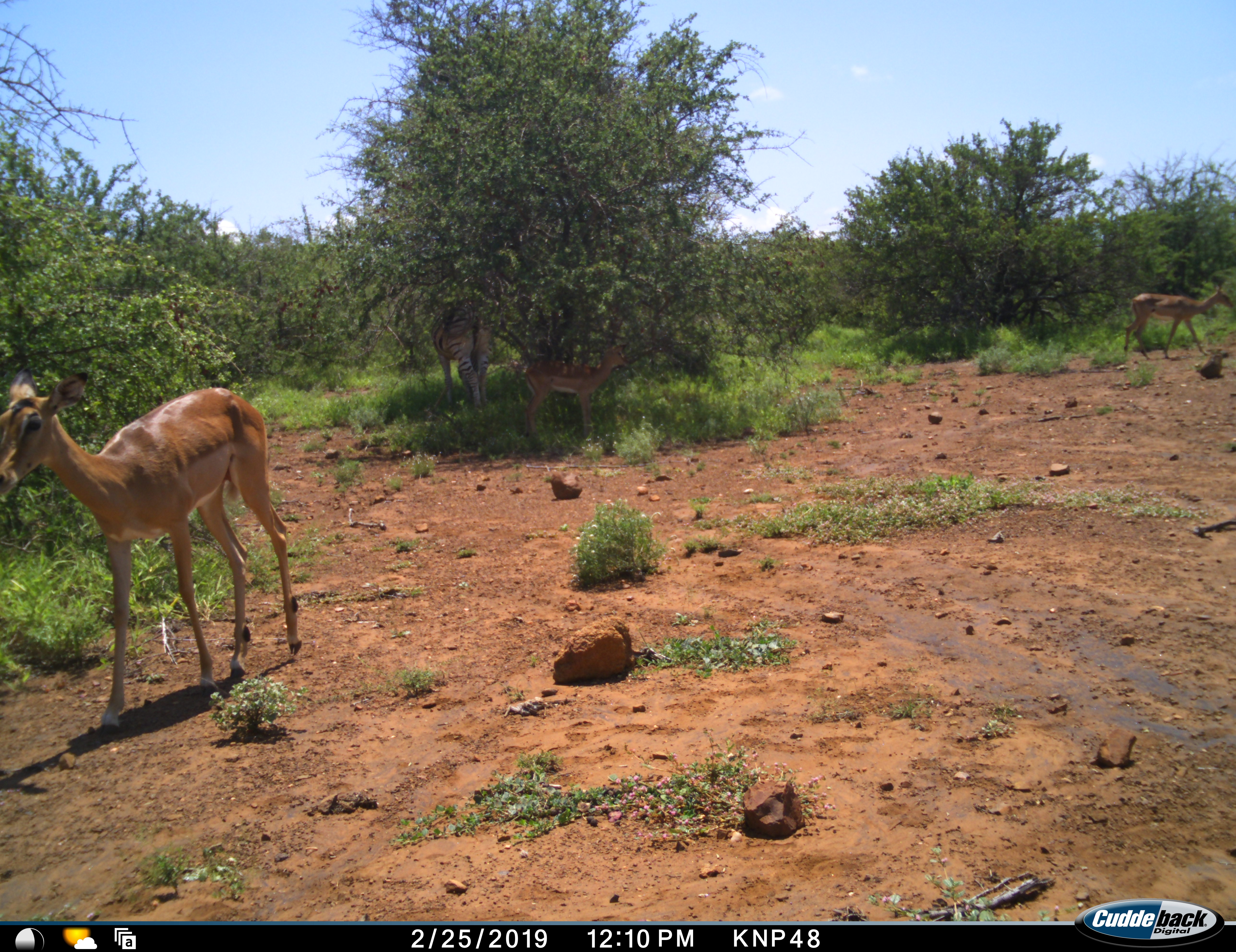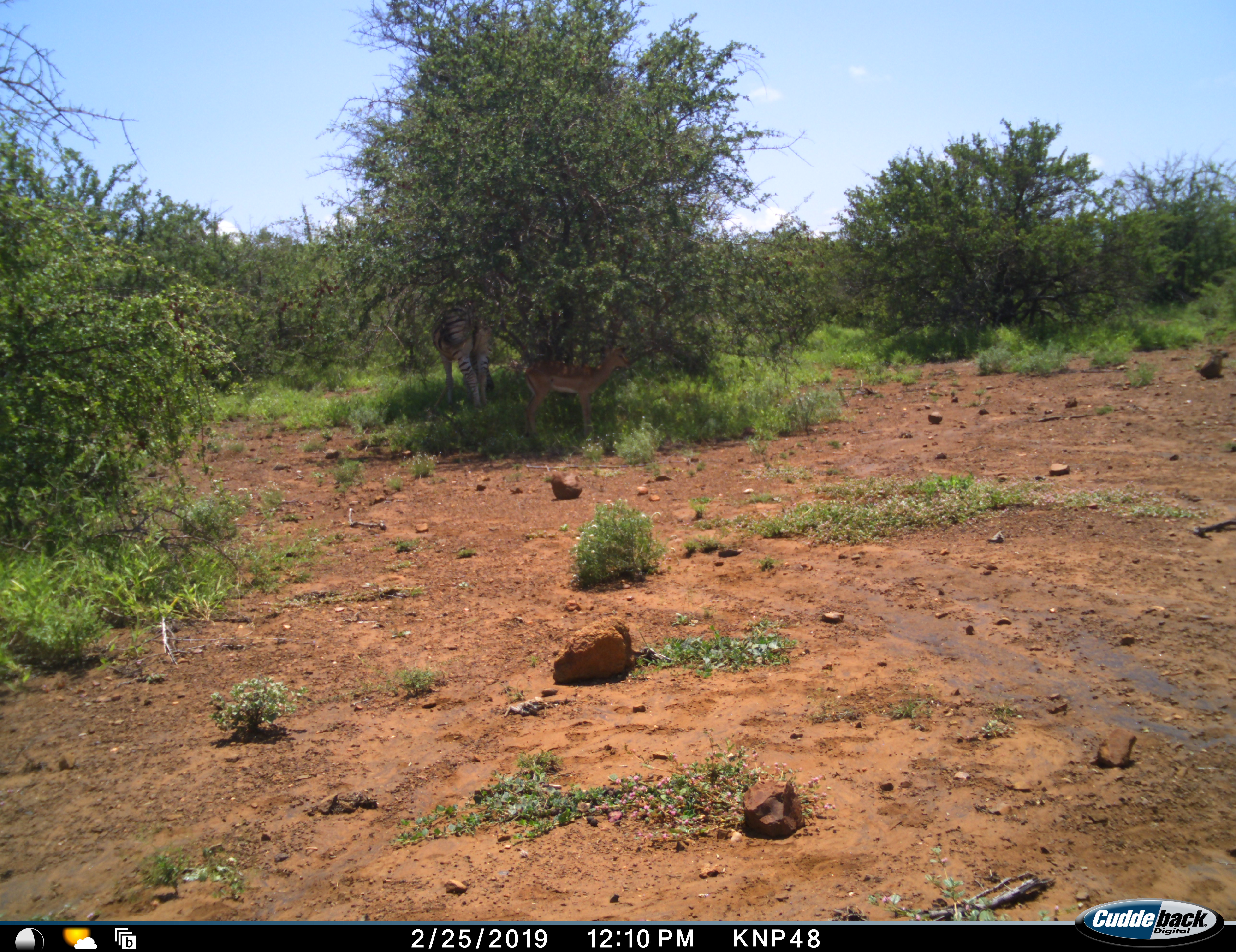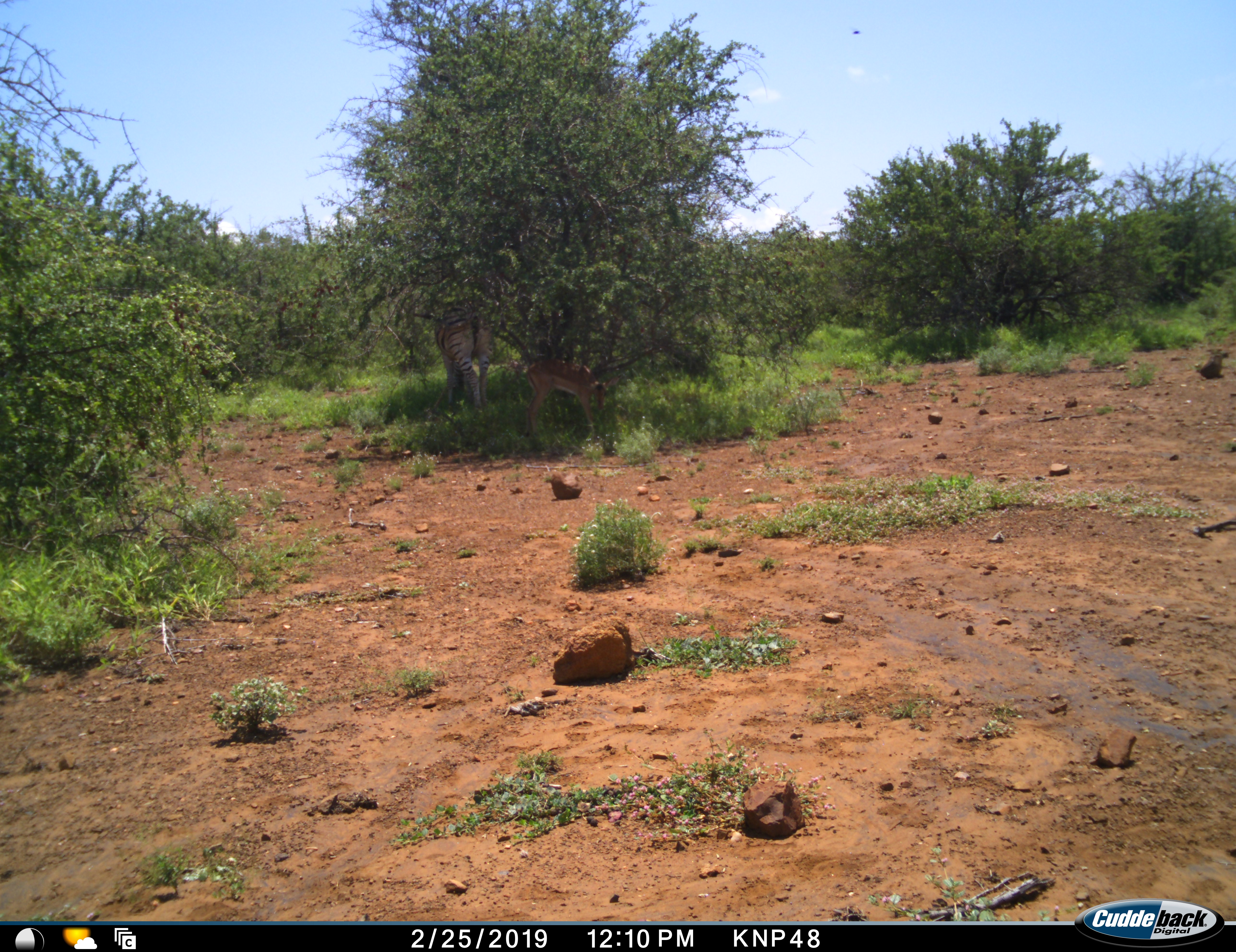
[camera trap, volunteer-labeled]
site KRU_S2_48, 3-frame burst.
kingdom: Animalia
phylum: Chordata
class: Mammalia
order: Artiodactyla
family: Bovidae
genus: Aepyceros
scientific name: Aepyceros melampus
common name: impala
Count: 3.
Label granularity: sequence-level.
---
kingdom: Animalia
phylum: Chordata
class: Mammalia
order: Perissodactyla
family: Equidae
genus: Equus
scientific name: Equus quagga burchellii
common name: burchell's zebra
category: zebraburchells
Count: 1.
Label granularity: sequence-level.